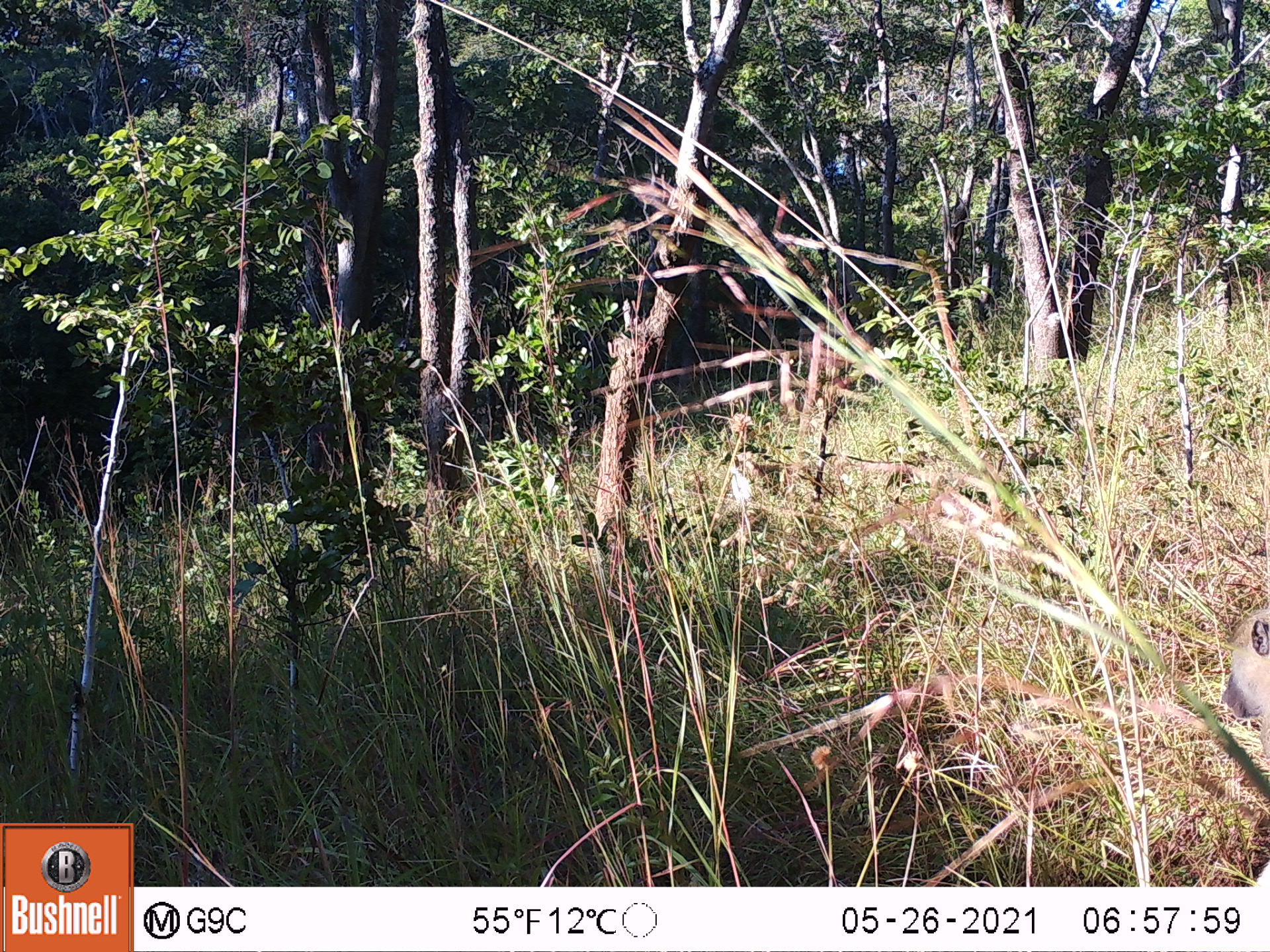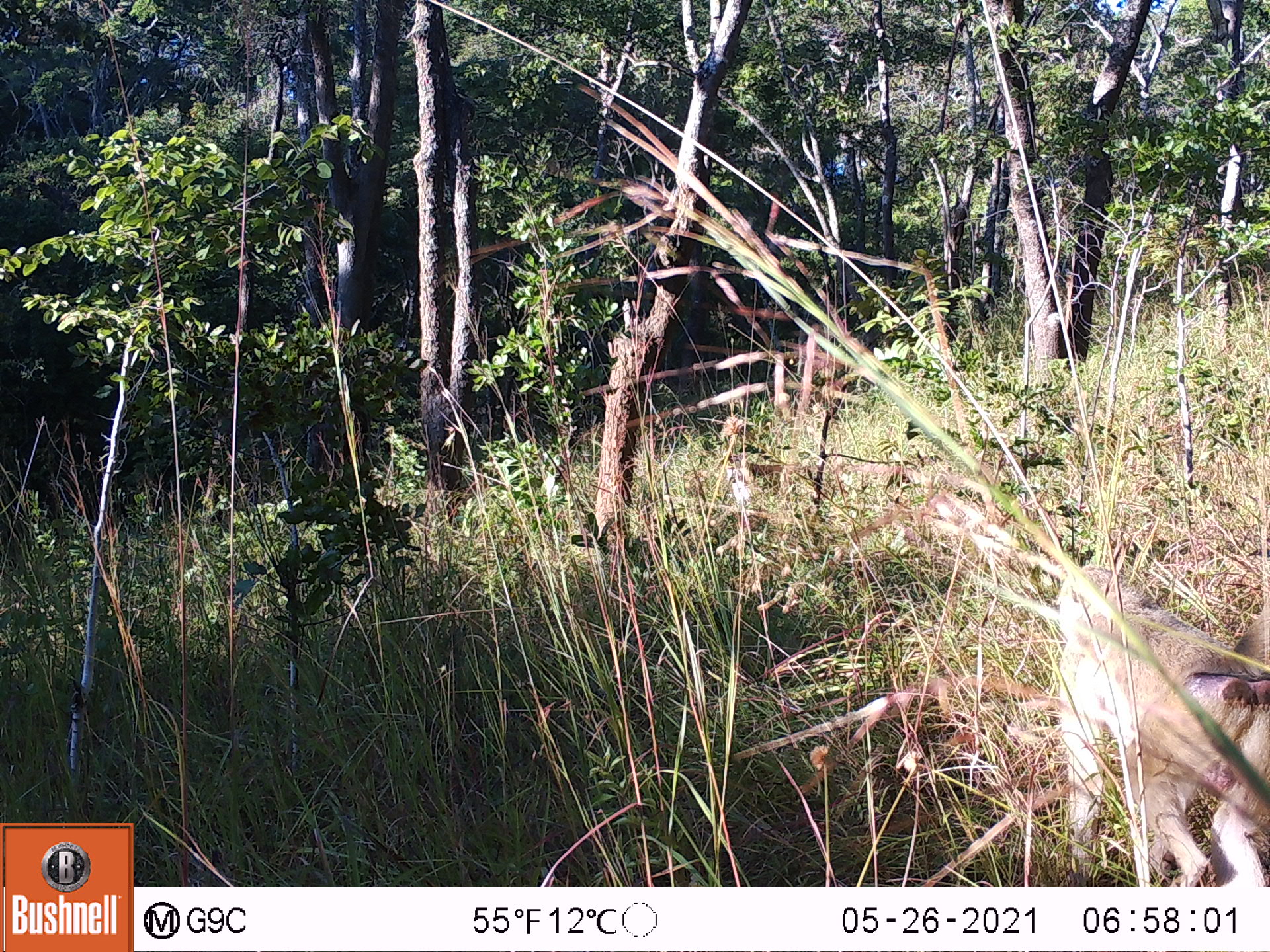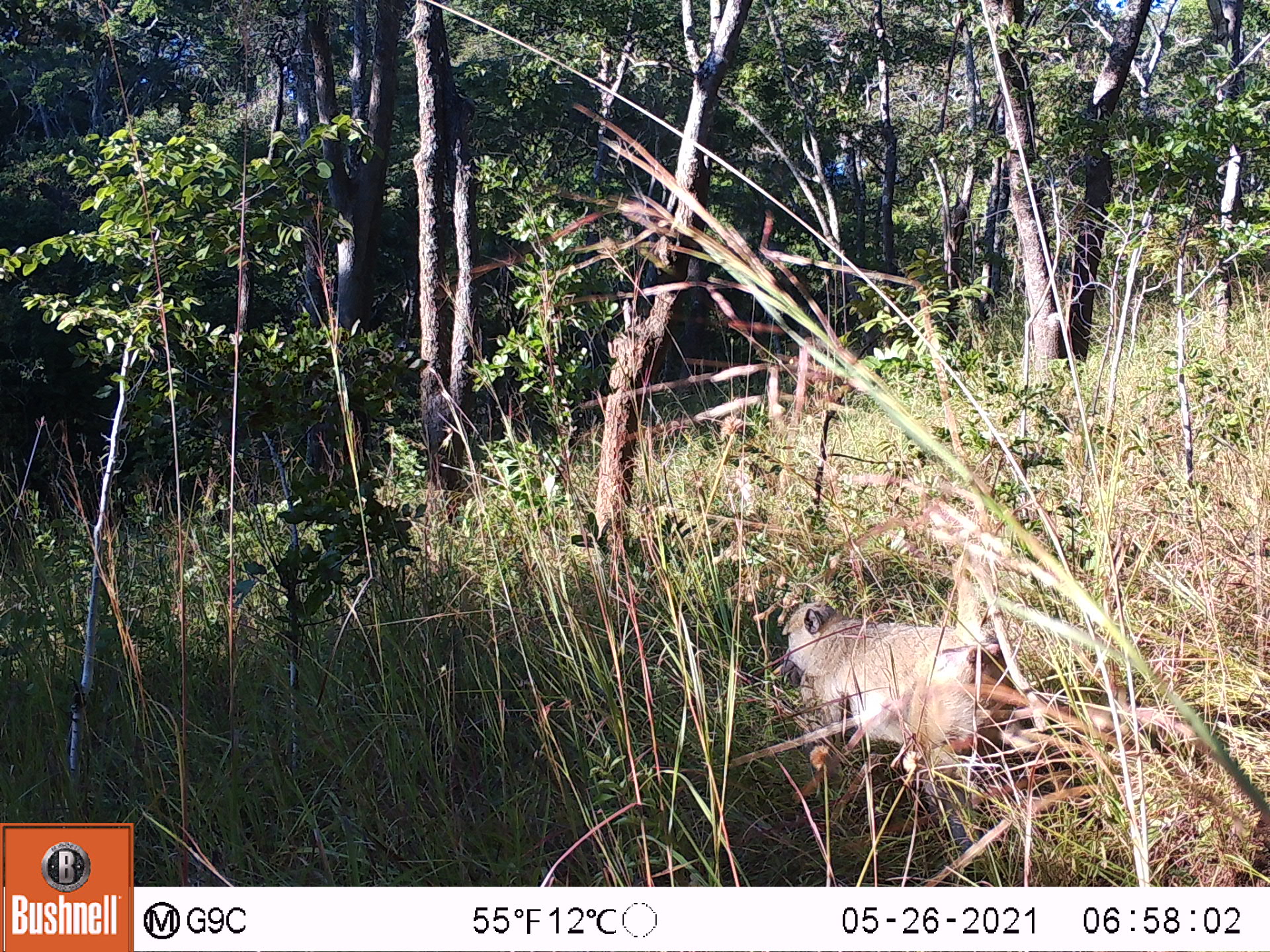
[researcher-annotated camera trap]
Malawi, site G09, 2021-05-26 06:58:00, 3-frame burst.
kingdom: Animalia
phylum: Chordata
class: Mammalia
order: Primates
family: Cercopithecidae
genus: Papio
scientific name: Papio cynocephalus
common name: yellow baboon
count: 1